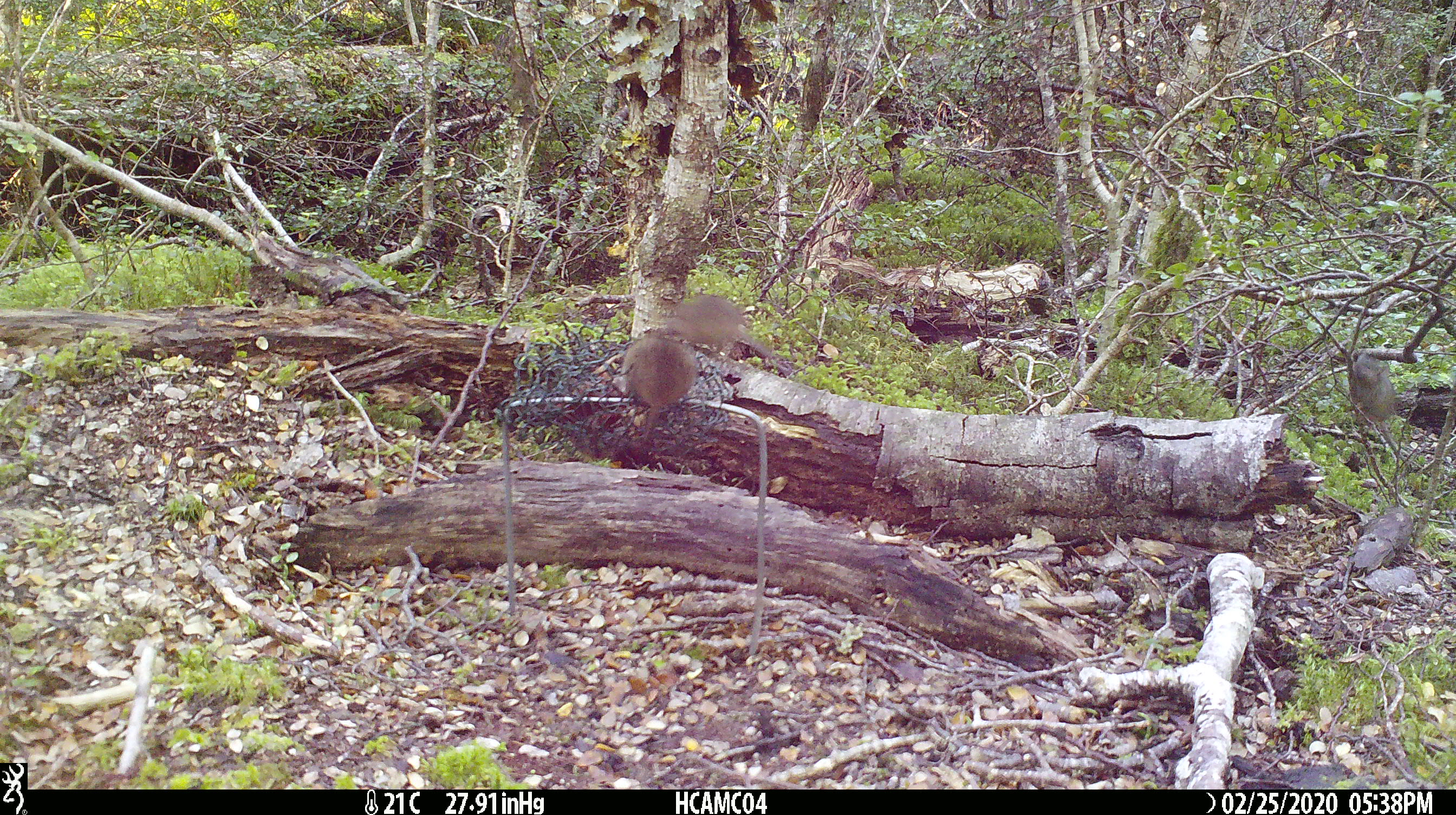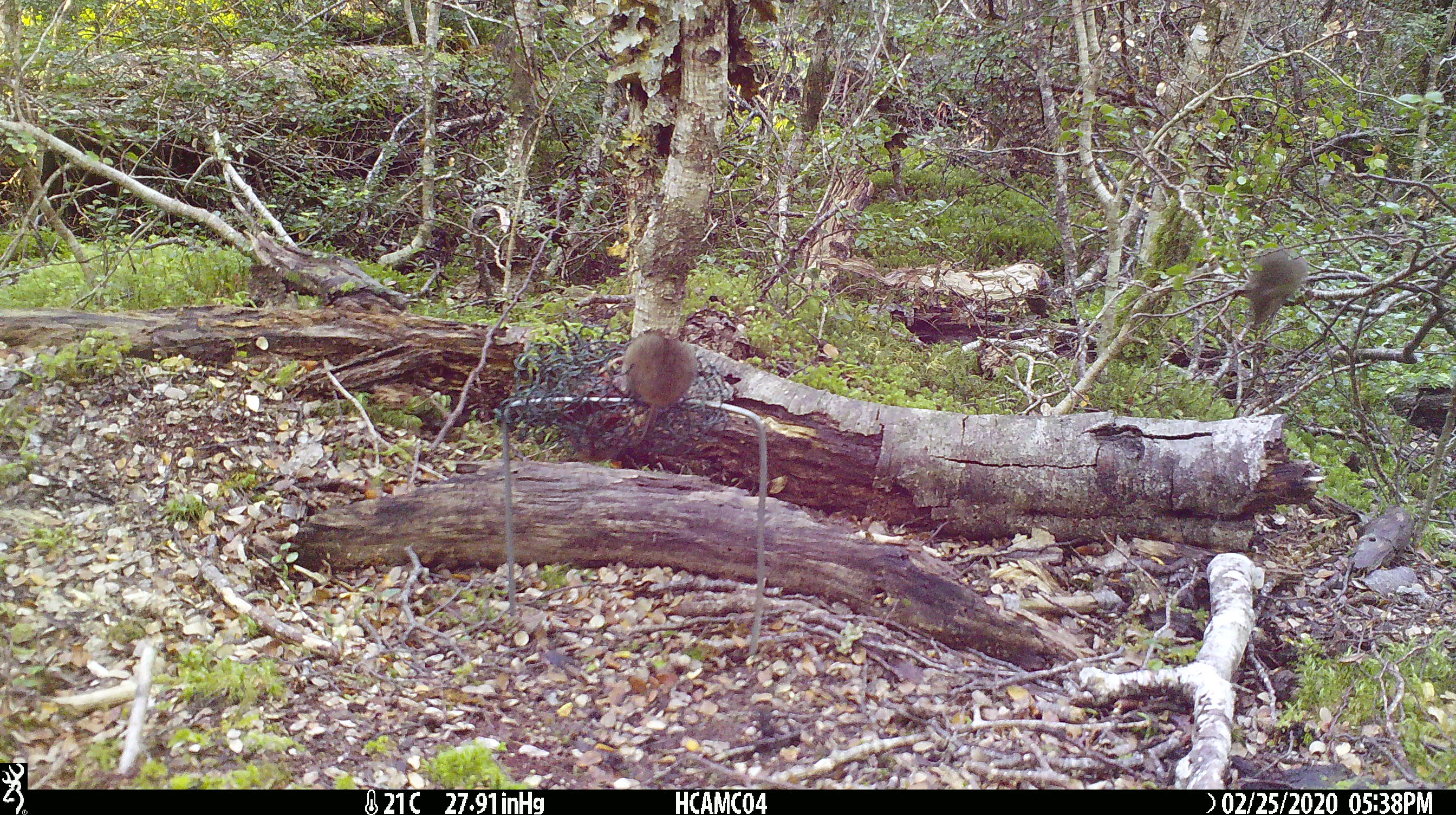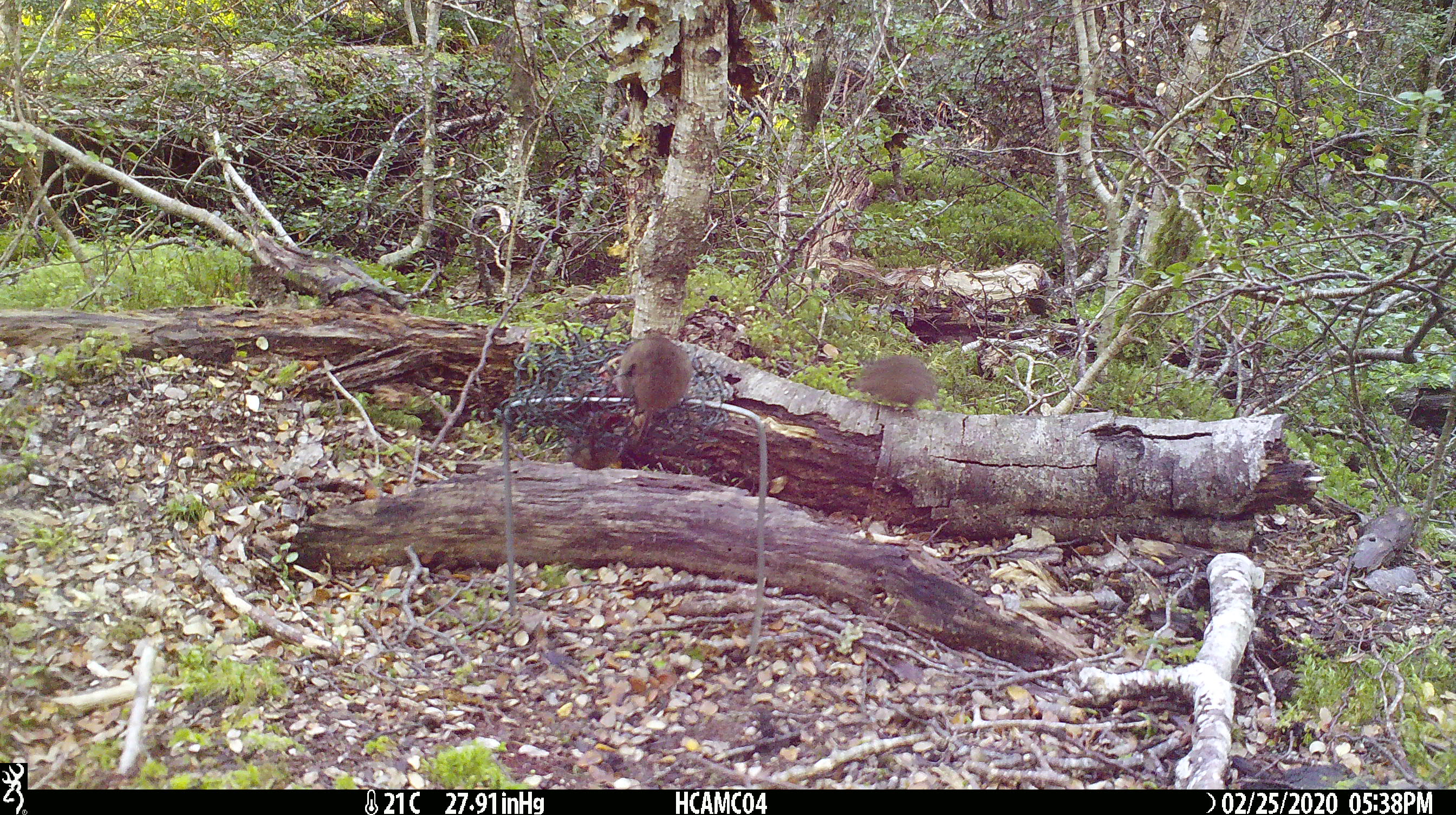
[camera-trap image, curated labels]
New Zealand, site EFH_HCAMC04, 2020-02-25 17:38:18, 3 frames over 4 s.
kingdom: Animalia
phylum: Chordata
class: Mammalia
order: Rodentia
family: Muridae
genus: Mus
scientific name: Mus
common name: mouse